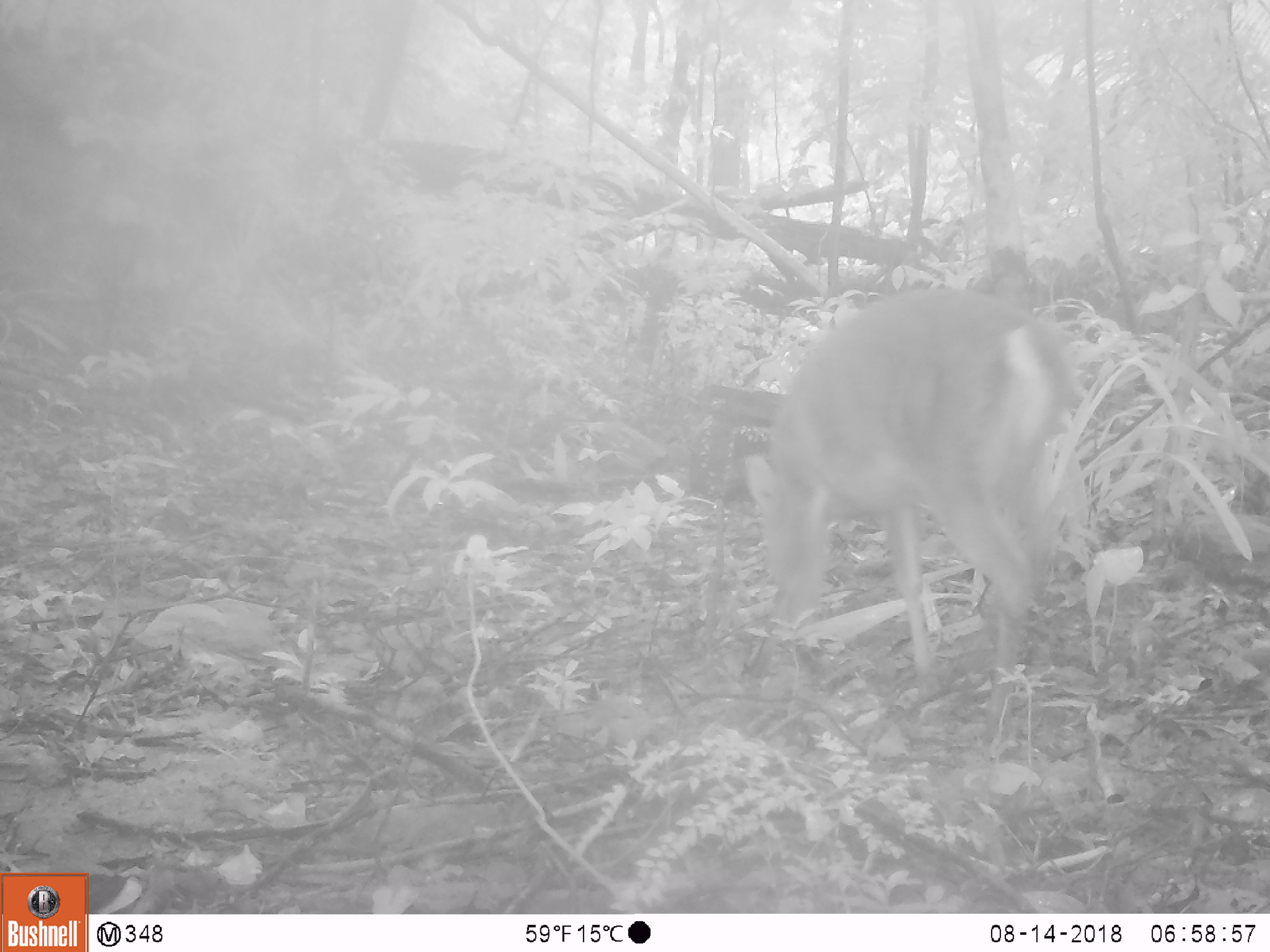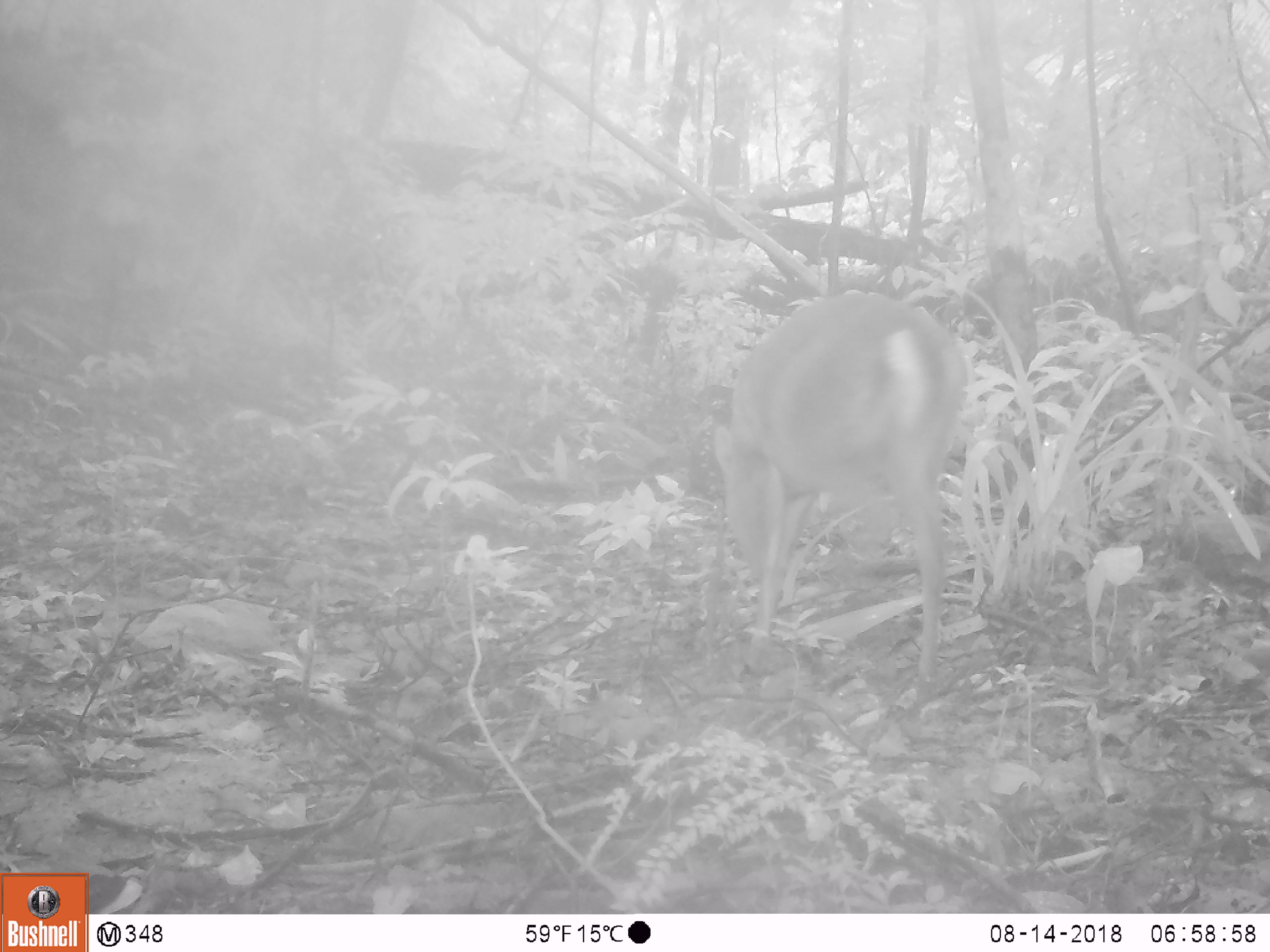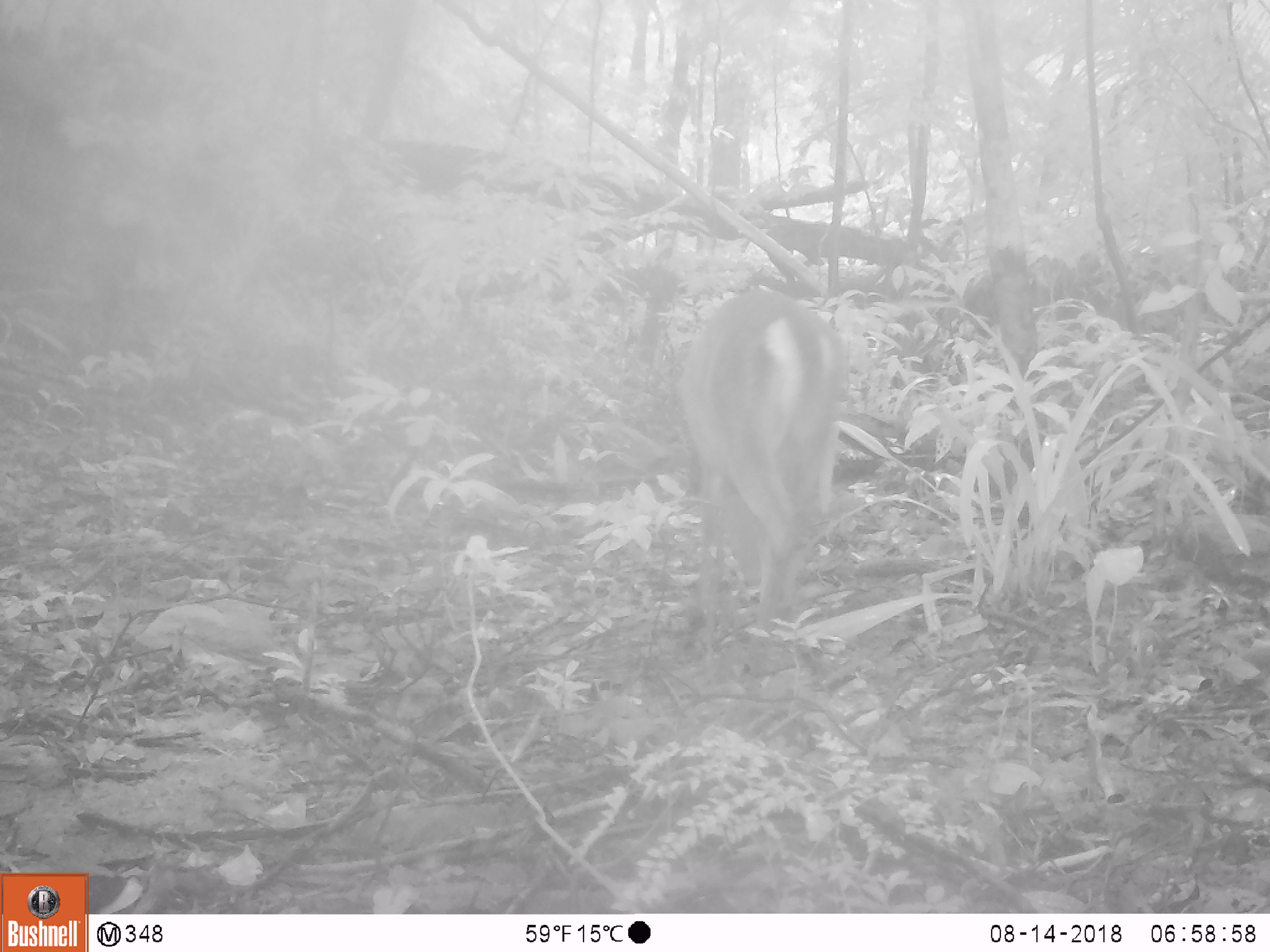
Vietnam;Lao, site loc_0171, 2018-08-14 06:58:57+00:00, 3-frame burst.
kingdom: Animalia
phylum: Chordata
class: Mammalia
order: Artiodactyla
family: Cervidae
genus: Muntiacus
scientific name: Muntiacus vuquangensis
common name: large-antlered muntjac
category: large antlered muntjac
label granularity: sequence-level